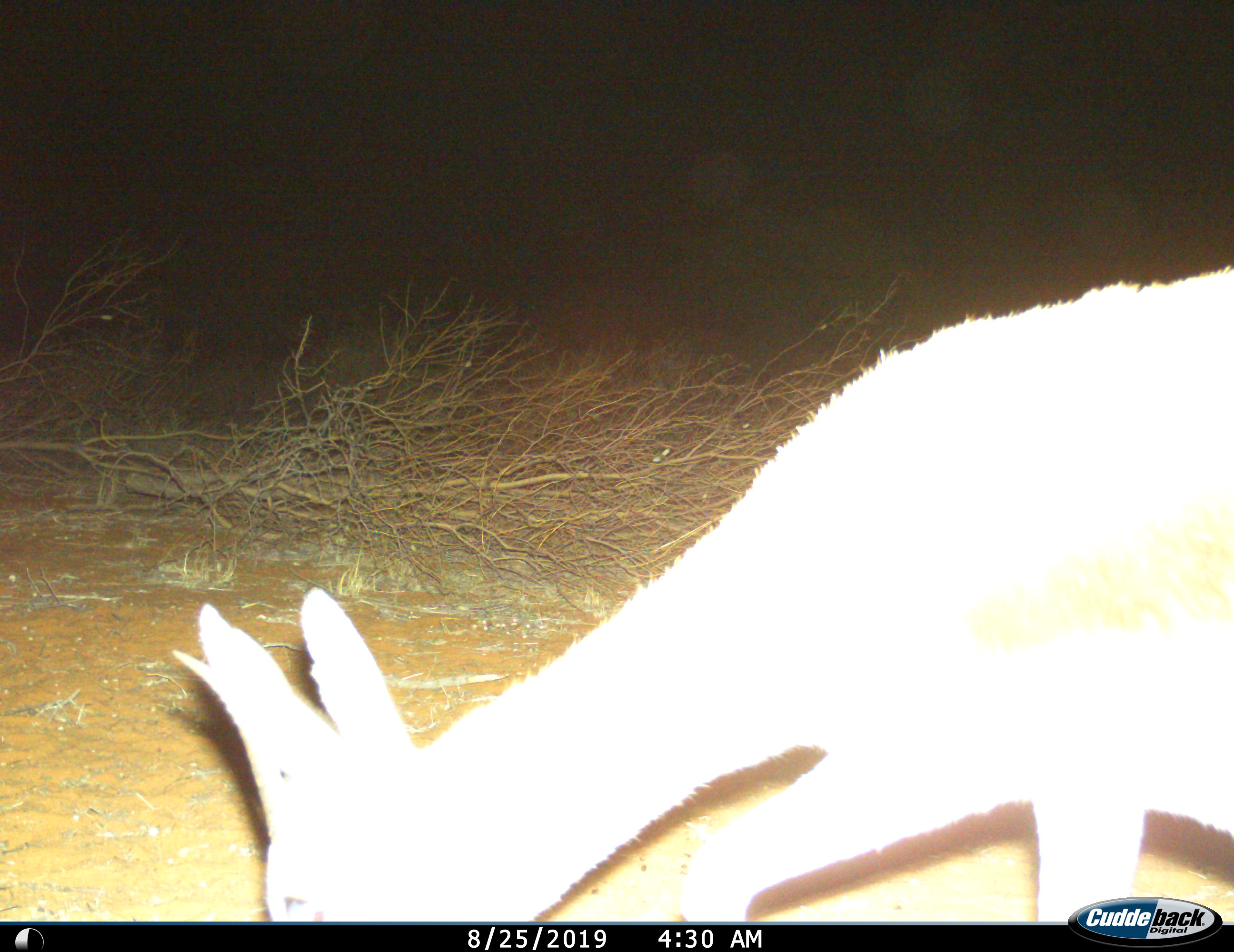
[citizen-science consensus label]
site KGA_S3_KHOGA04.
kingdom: Animalia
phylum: Chordata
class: Mammalia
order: Artiodactyla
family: Bovidae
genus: Antidorcas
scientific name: Antidorcas marsupialis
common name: springbok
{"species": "springbok (Antidorcas marsupialis)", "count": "1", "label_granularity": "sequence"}